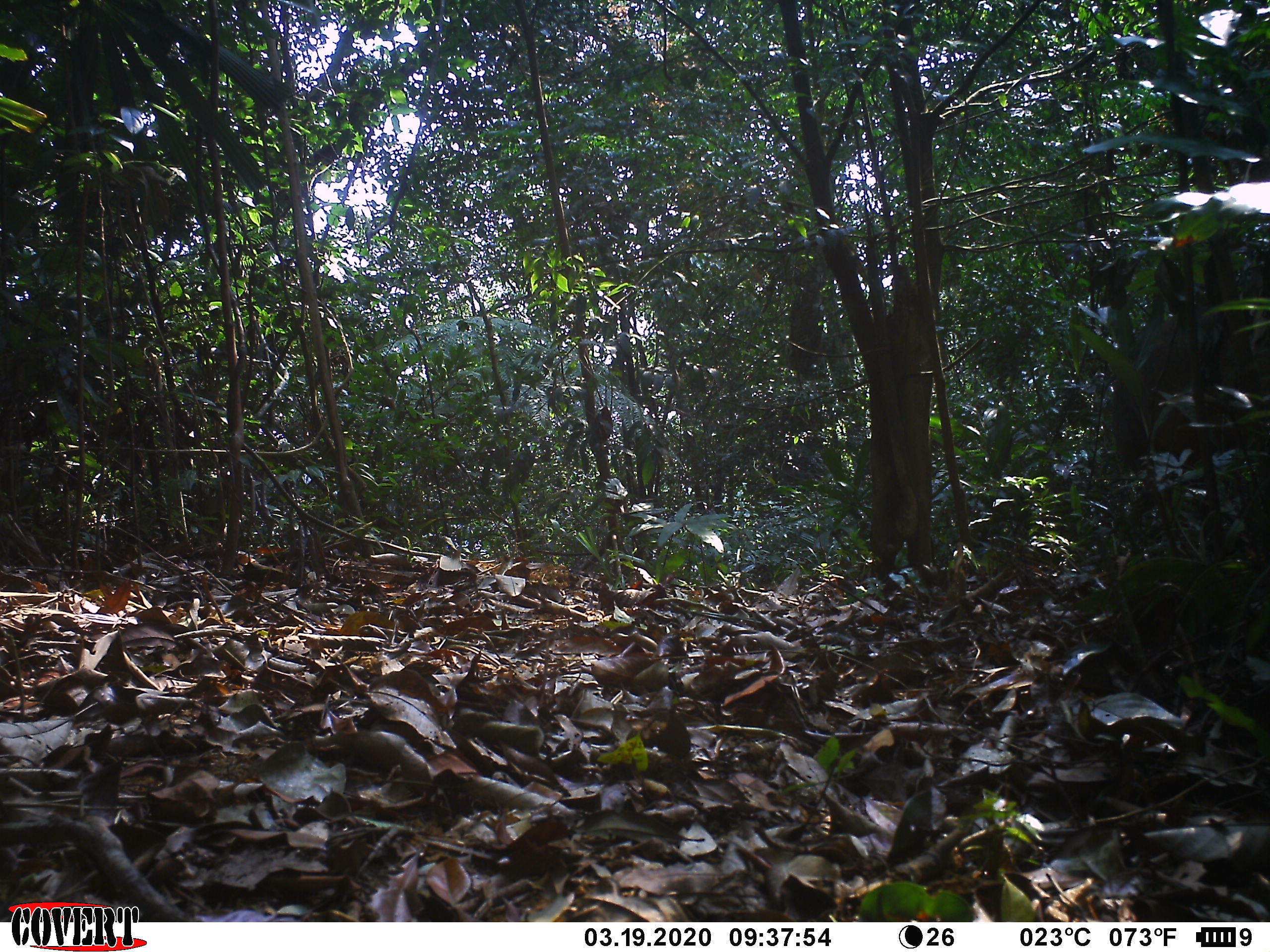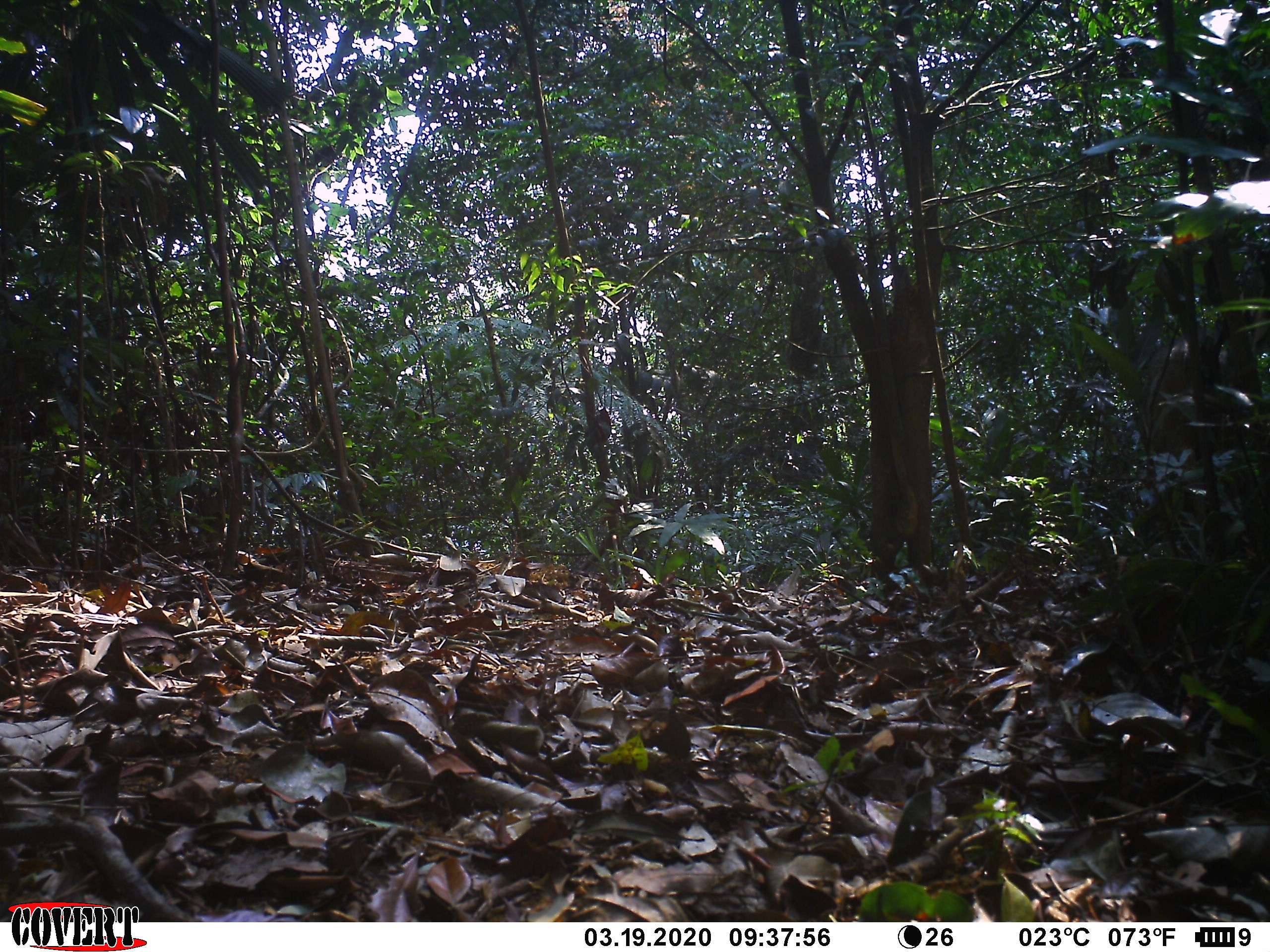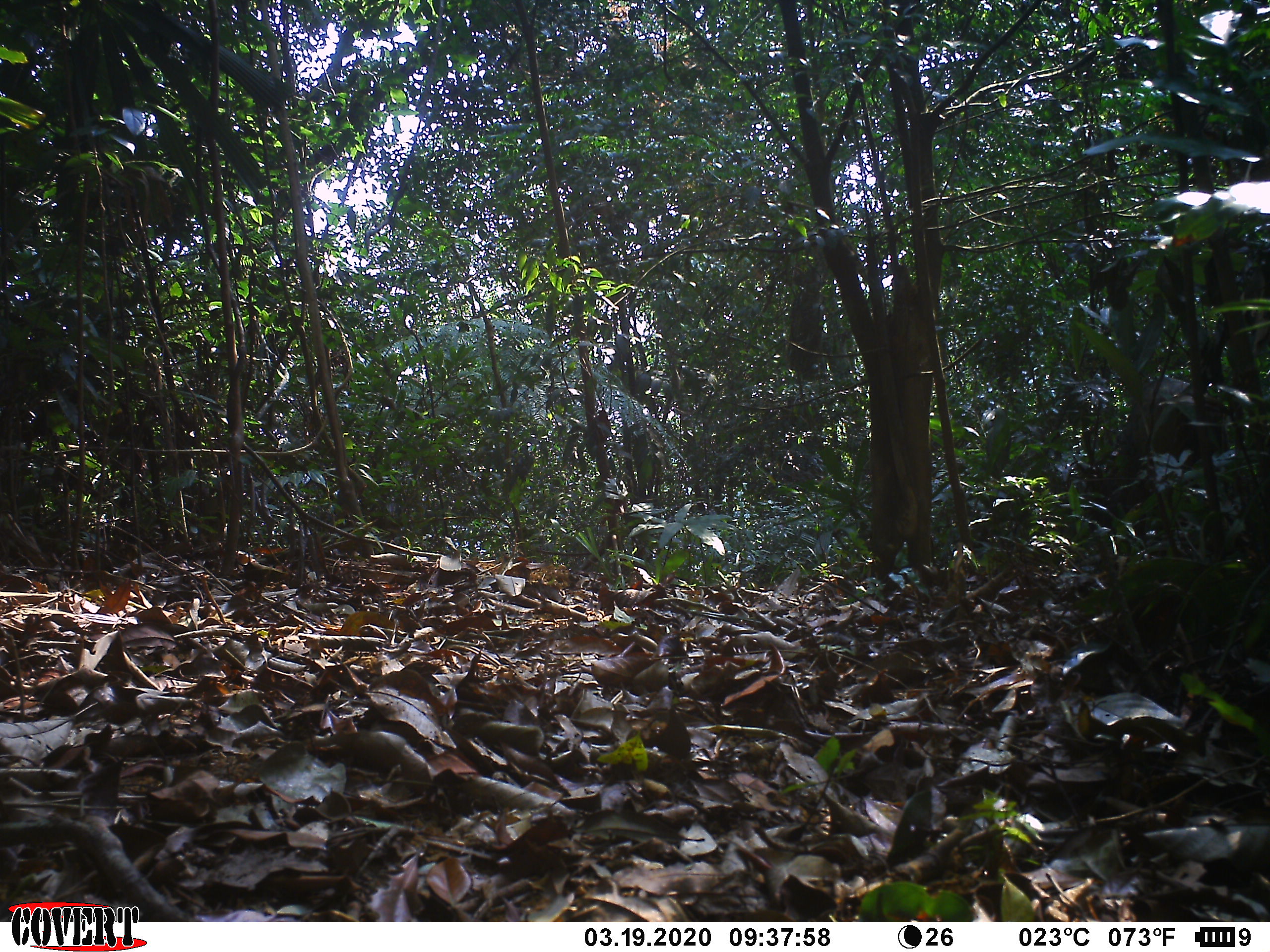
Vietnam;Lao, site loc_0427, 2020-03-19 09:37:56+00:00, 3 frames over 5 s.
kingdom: Animalia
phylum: Chordata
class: Mammalia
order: Artiodactyla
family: Cervidae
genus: Rusa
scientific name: Rusa unicolor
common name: sambar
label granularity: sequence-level